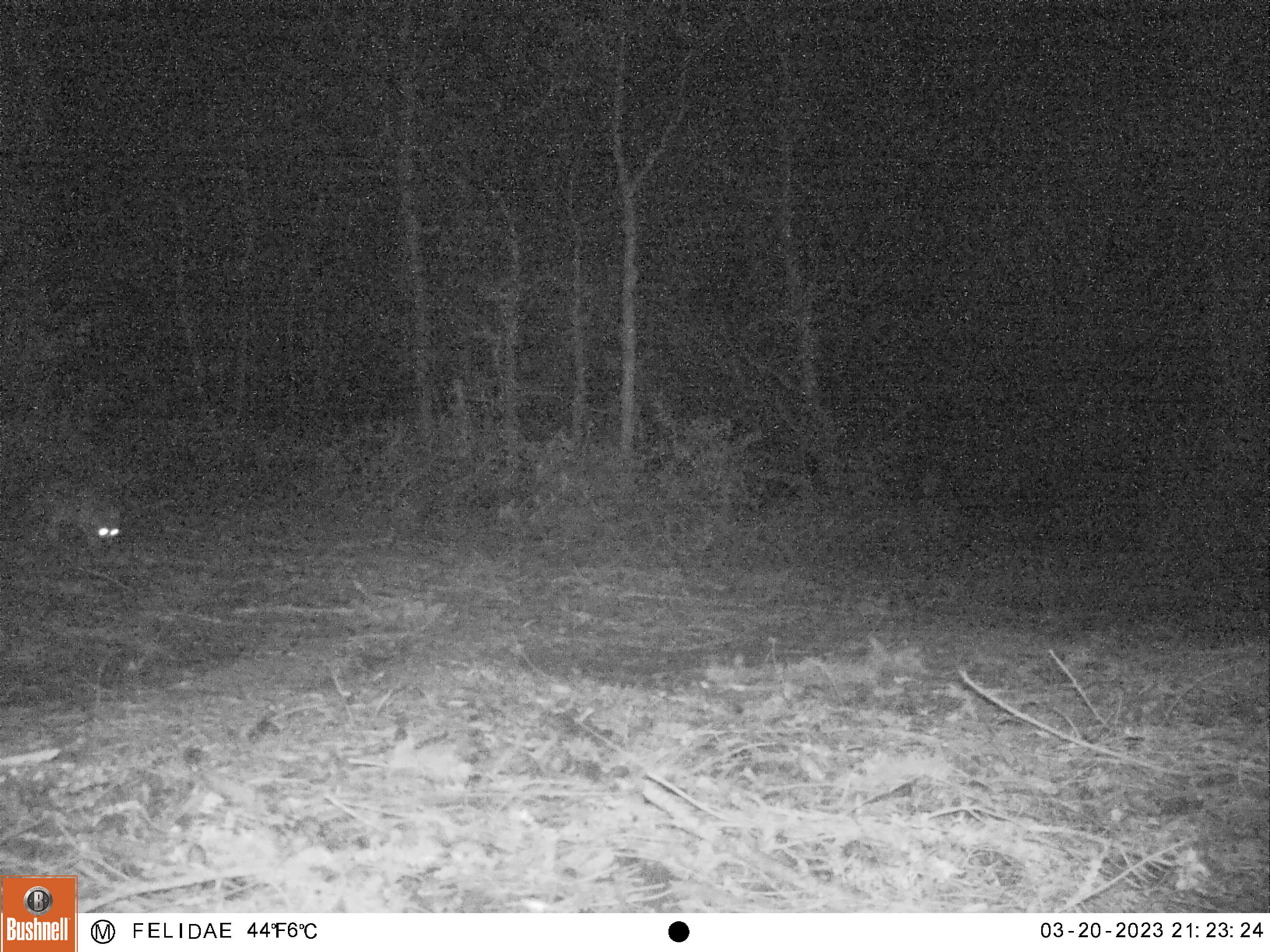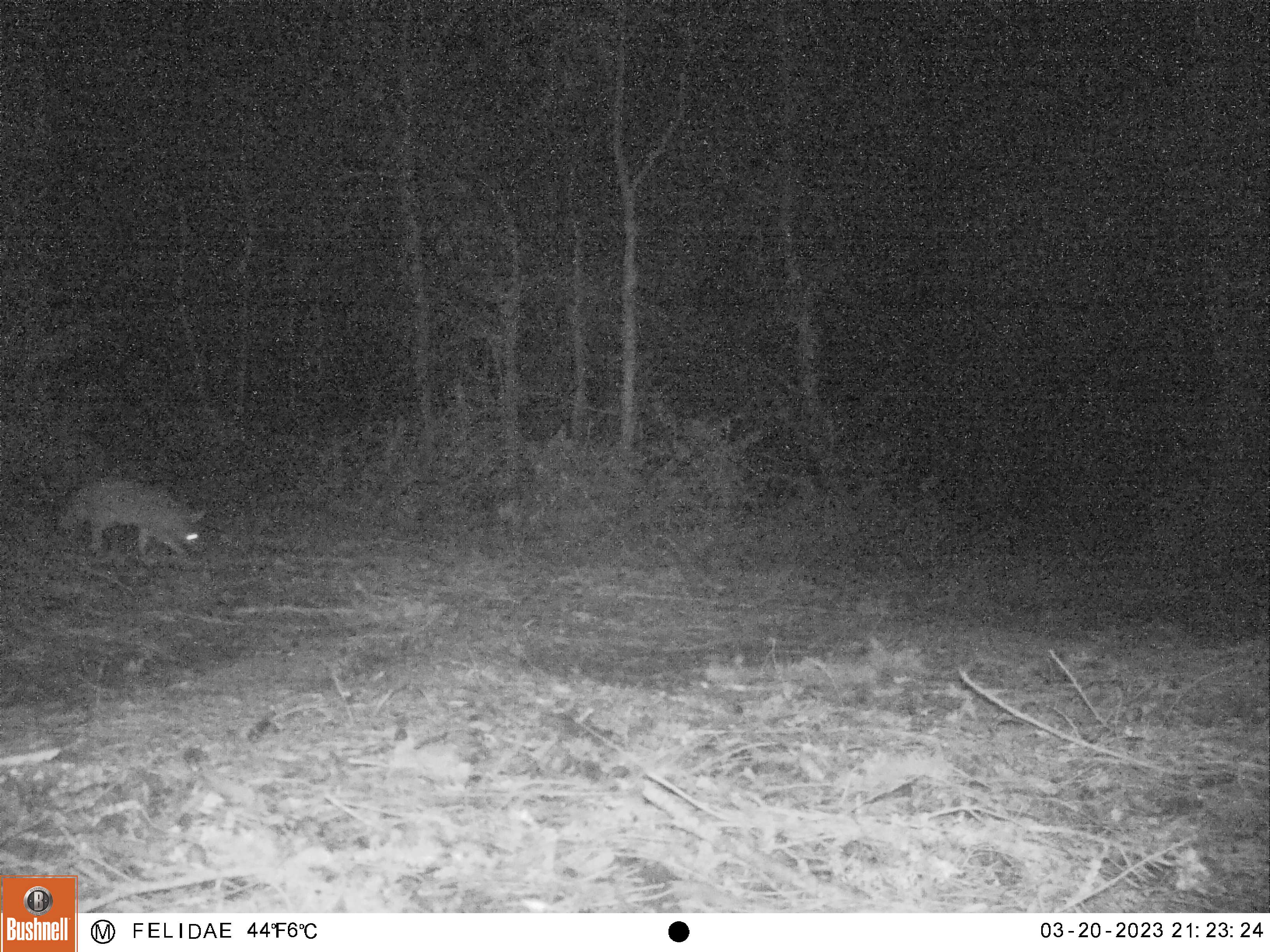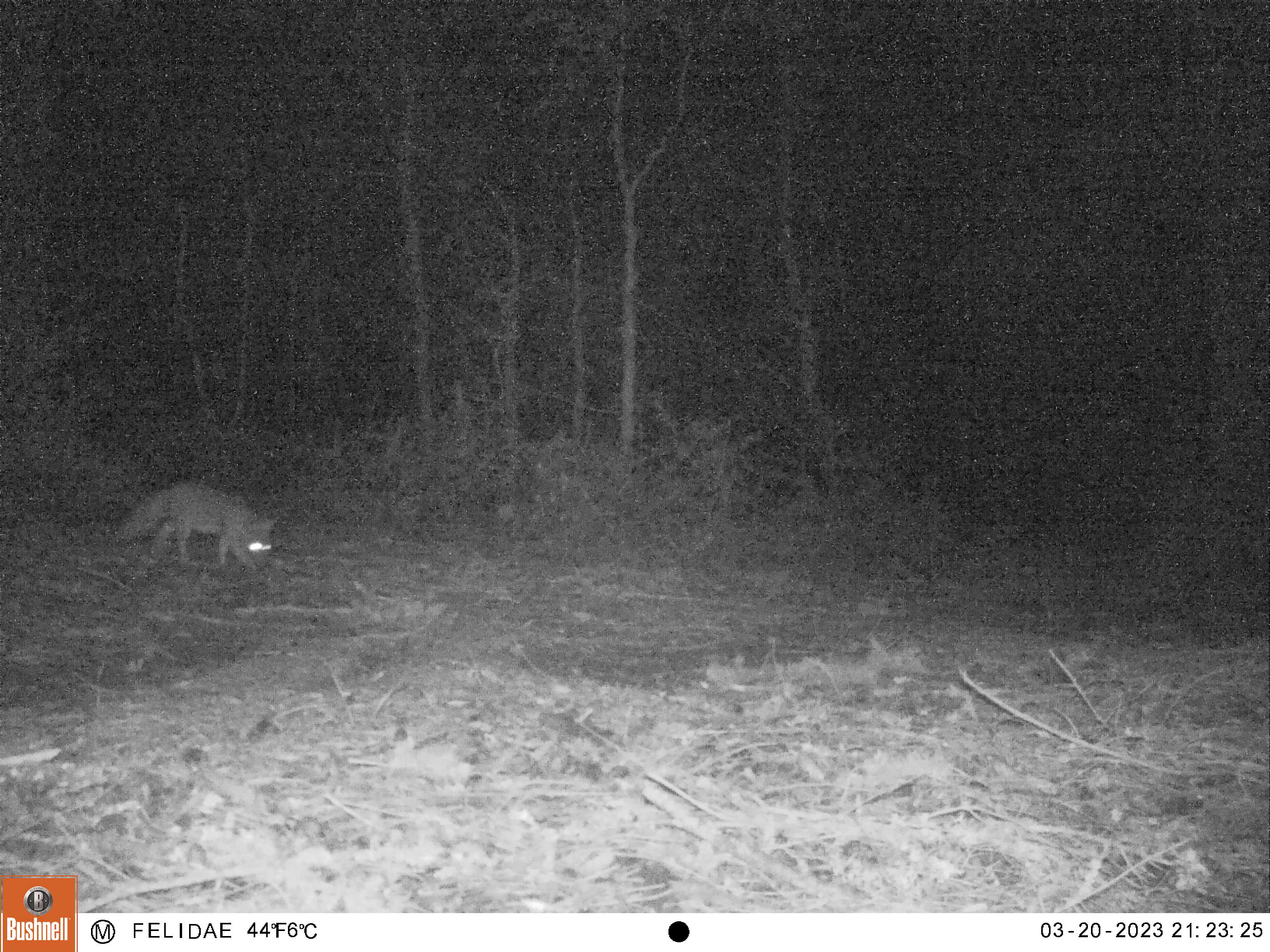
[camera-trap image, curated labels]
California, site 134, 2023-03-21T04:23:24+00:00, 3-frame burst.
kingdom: Animalia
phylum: Chordata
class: Mammalia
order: Carnivora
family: Canidae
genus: Urocyon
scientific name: Urocyon cinereoargenteus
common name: gray fox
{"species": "gray fox (Urocyon cinereoargenteus)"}